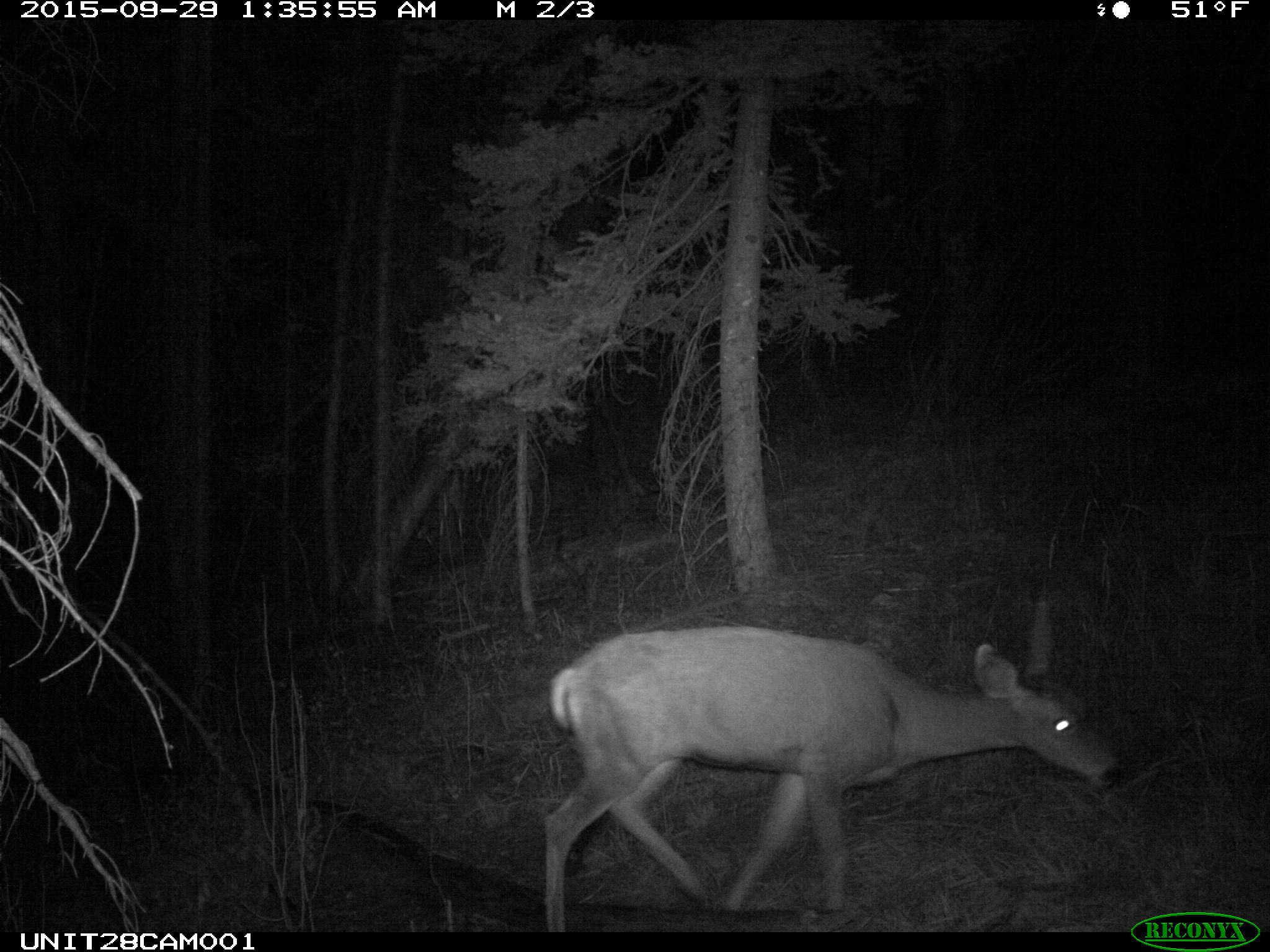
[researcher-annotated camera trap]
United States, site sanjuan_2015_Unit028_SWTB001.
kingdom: Animalia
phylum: Chordata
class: Mammalia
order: Artiodactyla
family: Cervidae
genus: Odocoileus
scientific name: Odocoileus hemionus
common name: mule deer